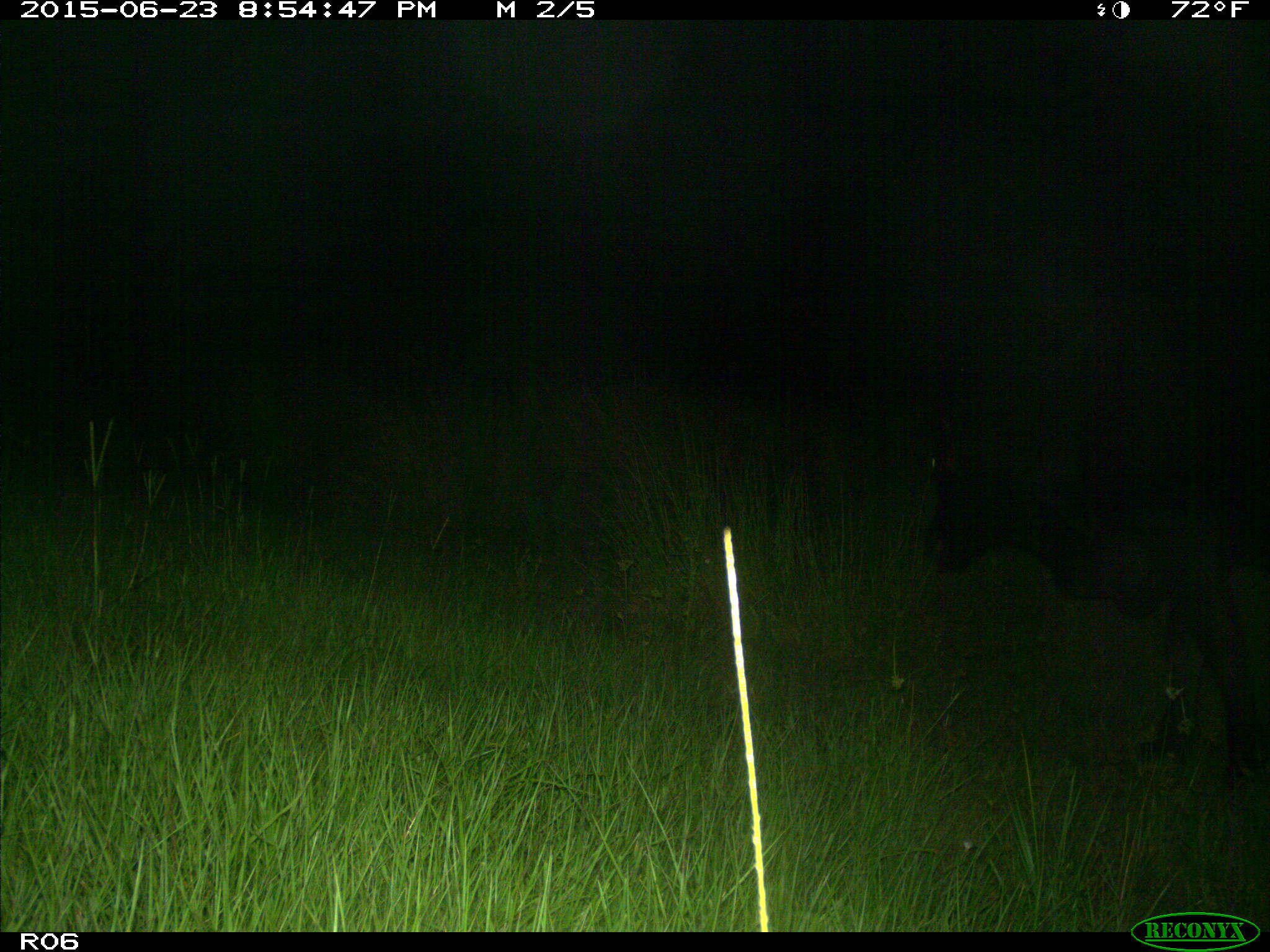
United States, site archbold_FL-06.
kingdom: Animalia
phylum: Chordata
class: Mammalia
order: Artiodactyla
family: Bovidae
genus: Bos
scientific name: Bos taurus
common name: domestic cow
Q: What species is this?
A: Bos taurus (domestic cow).